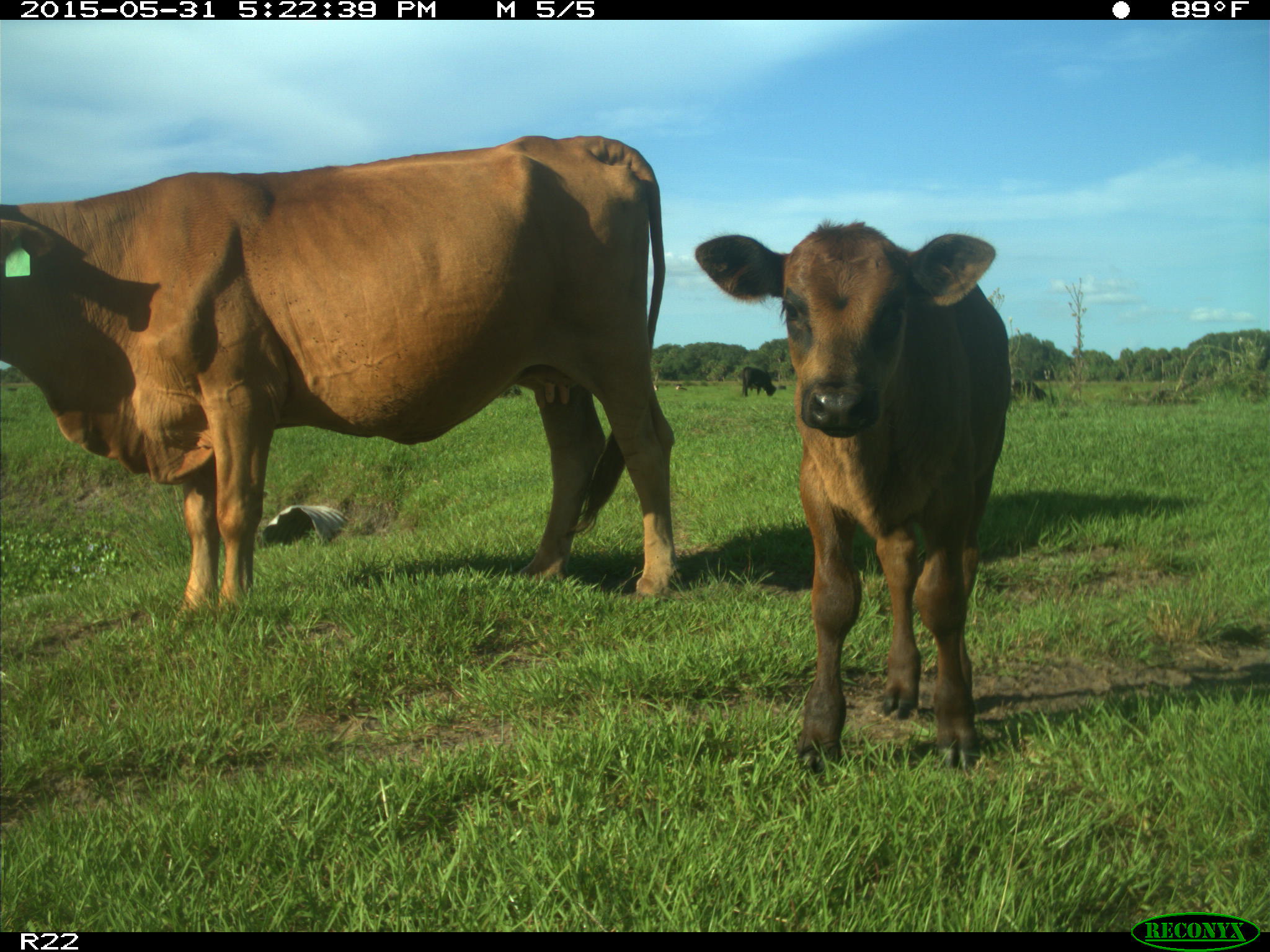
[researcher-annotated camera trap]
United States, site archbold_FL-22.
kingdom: Animalia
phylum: Chordata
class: Mammalia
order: Artiodactyla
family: Bovidae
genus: Bos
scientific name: Bos taurus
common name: domestic cow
Bos taurus (domestic cow).